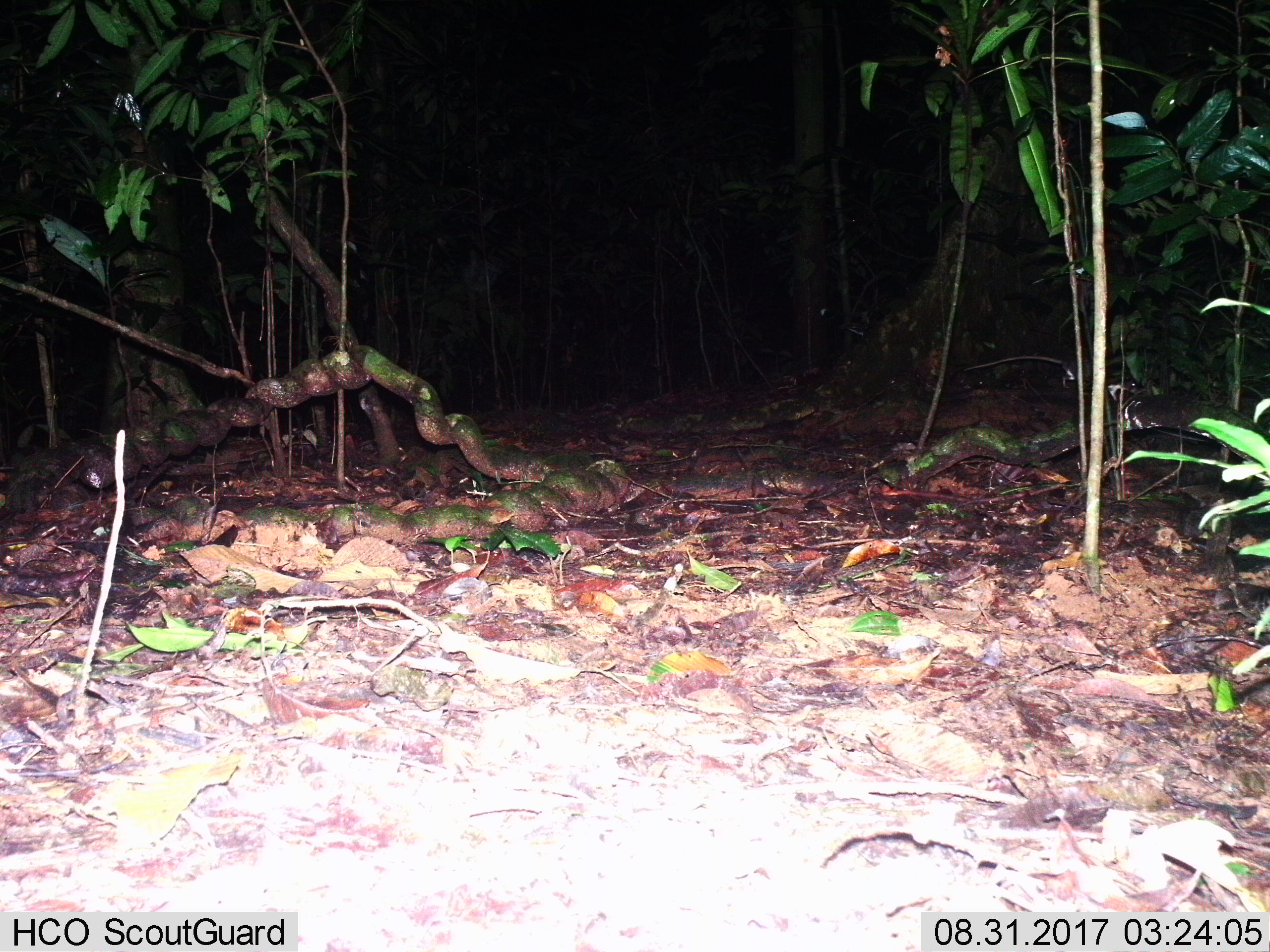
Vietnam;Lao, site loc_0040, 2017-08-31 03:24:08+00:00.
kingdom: Animalia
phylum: Chordata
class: Mammalia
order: Rodentia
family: Muridae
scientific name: Muridae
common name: old-world mice and rats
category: unidentified murid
Unidentified murid (old-world mice and rats) (Muridae). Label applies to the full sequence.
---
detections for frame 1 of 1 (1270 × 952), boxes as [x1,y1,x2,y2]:
unidentified murid: [962,355,1141,400]